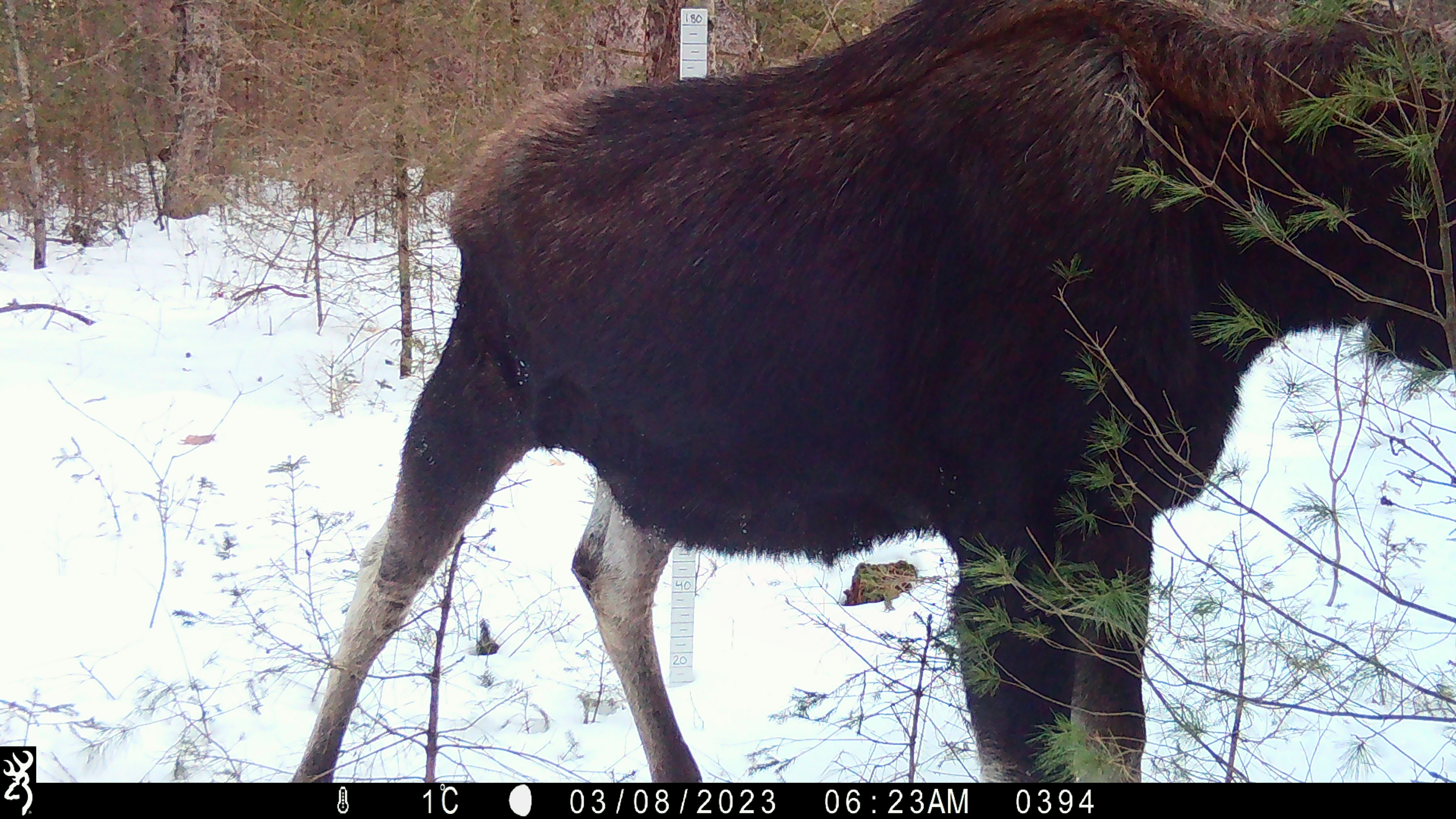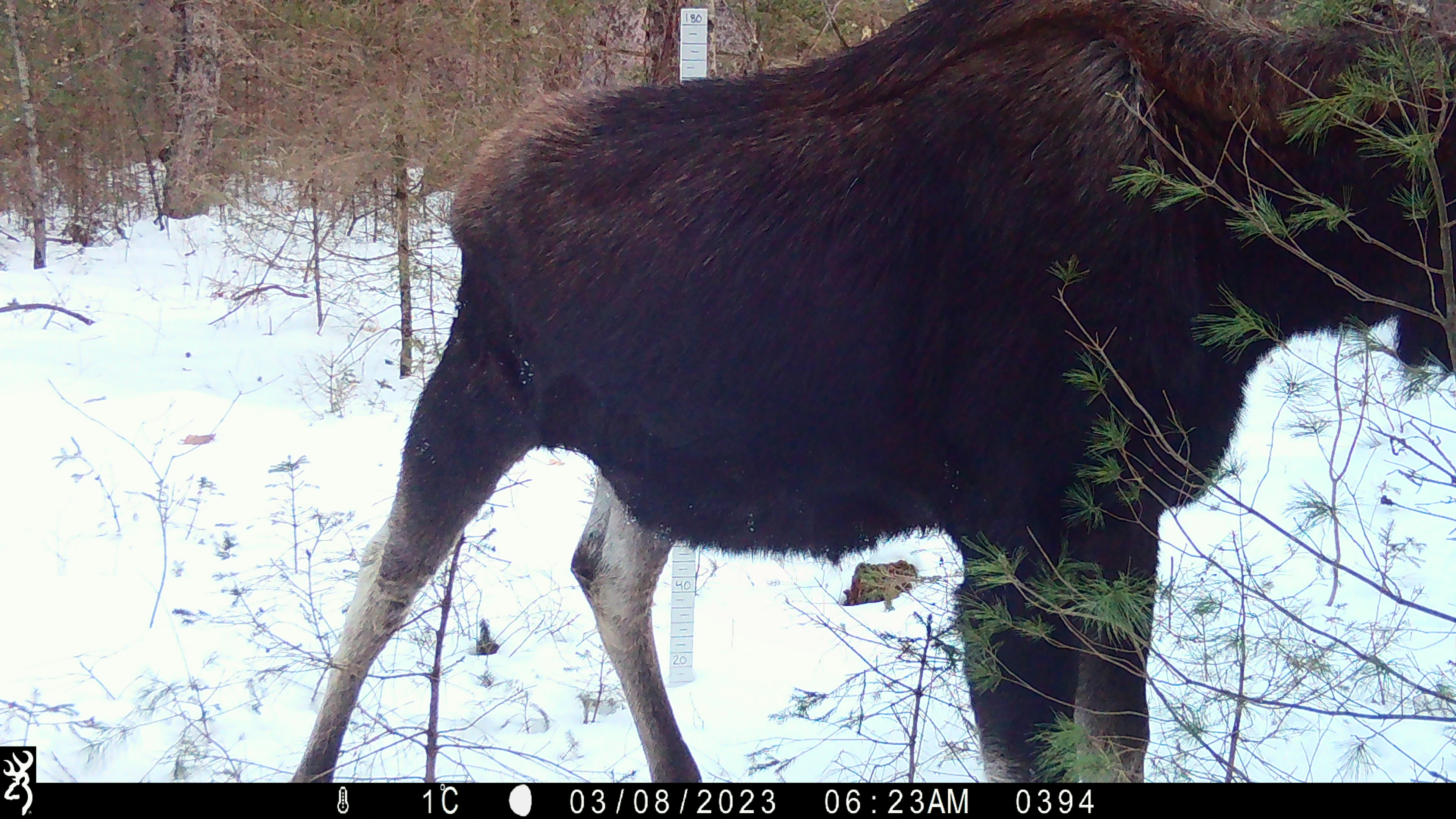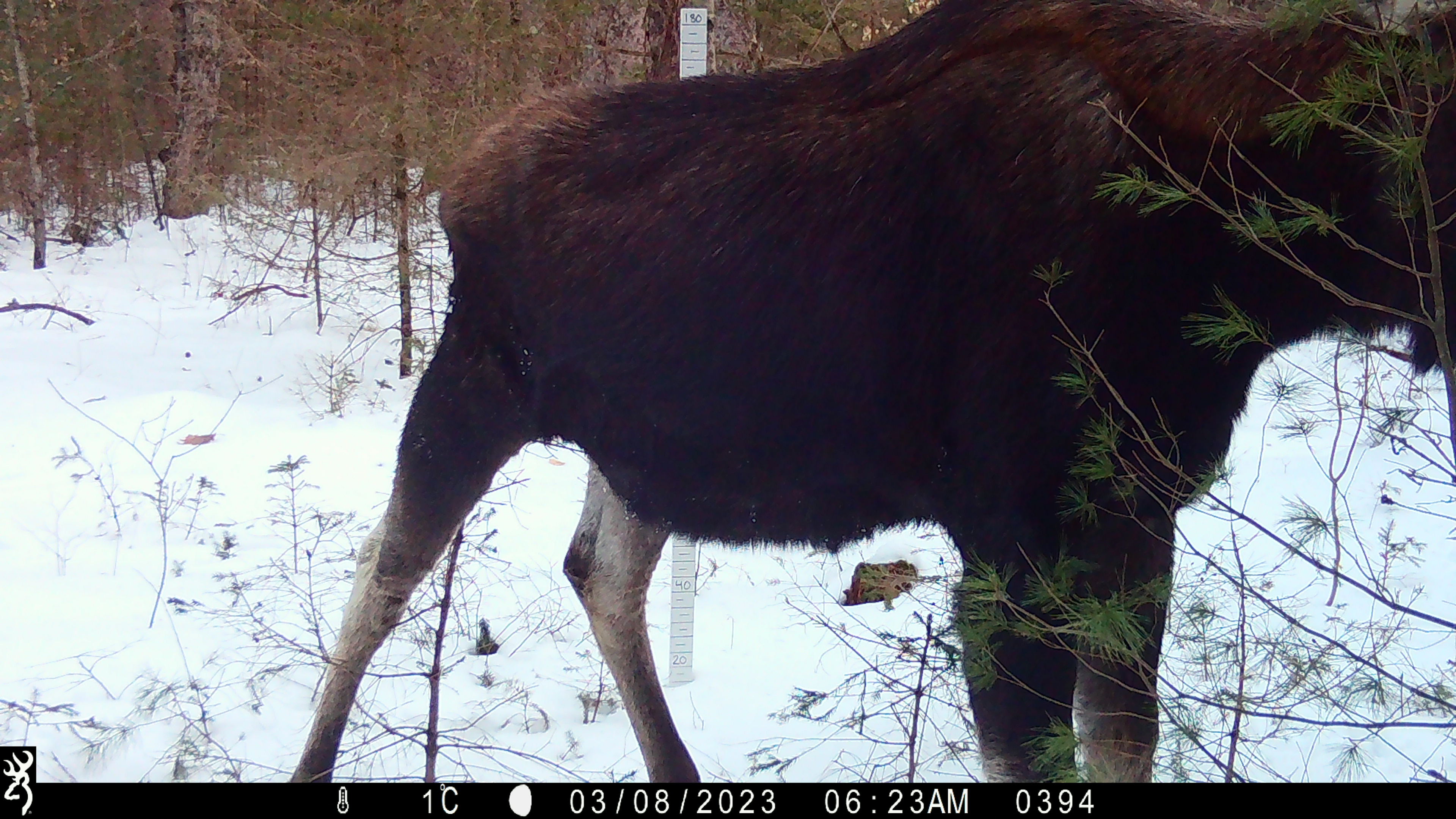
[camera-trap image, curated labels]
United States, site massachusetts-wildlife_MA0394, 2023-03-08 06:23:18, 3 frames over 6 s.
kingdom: Animalia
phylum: Chordata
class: Mammalia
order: Artiodactyla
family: Cervidae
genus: Alces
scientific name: Alces alces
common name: moose